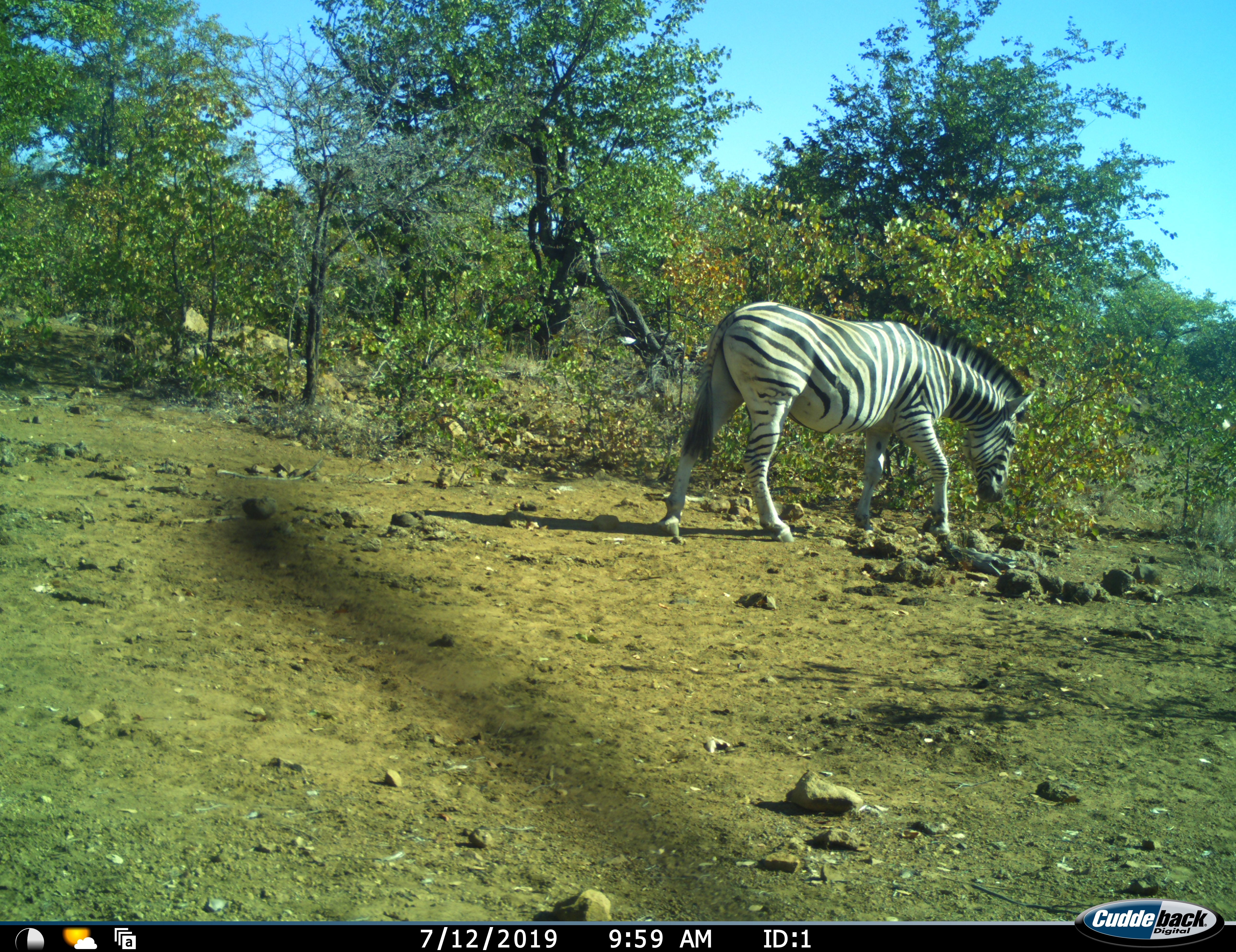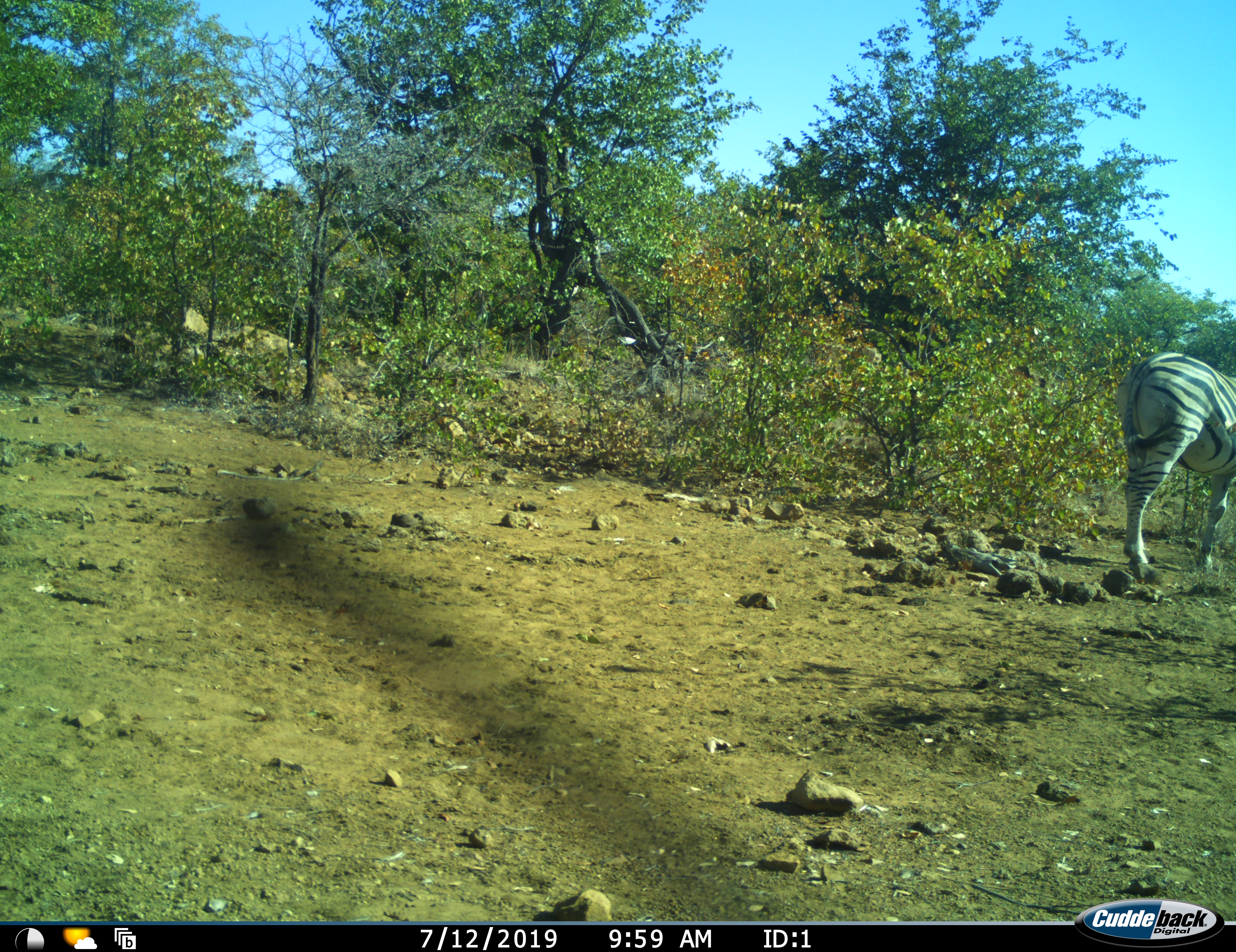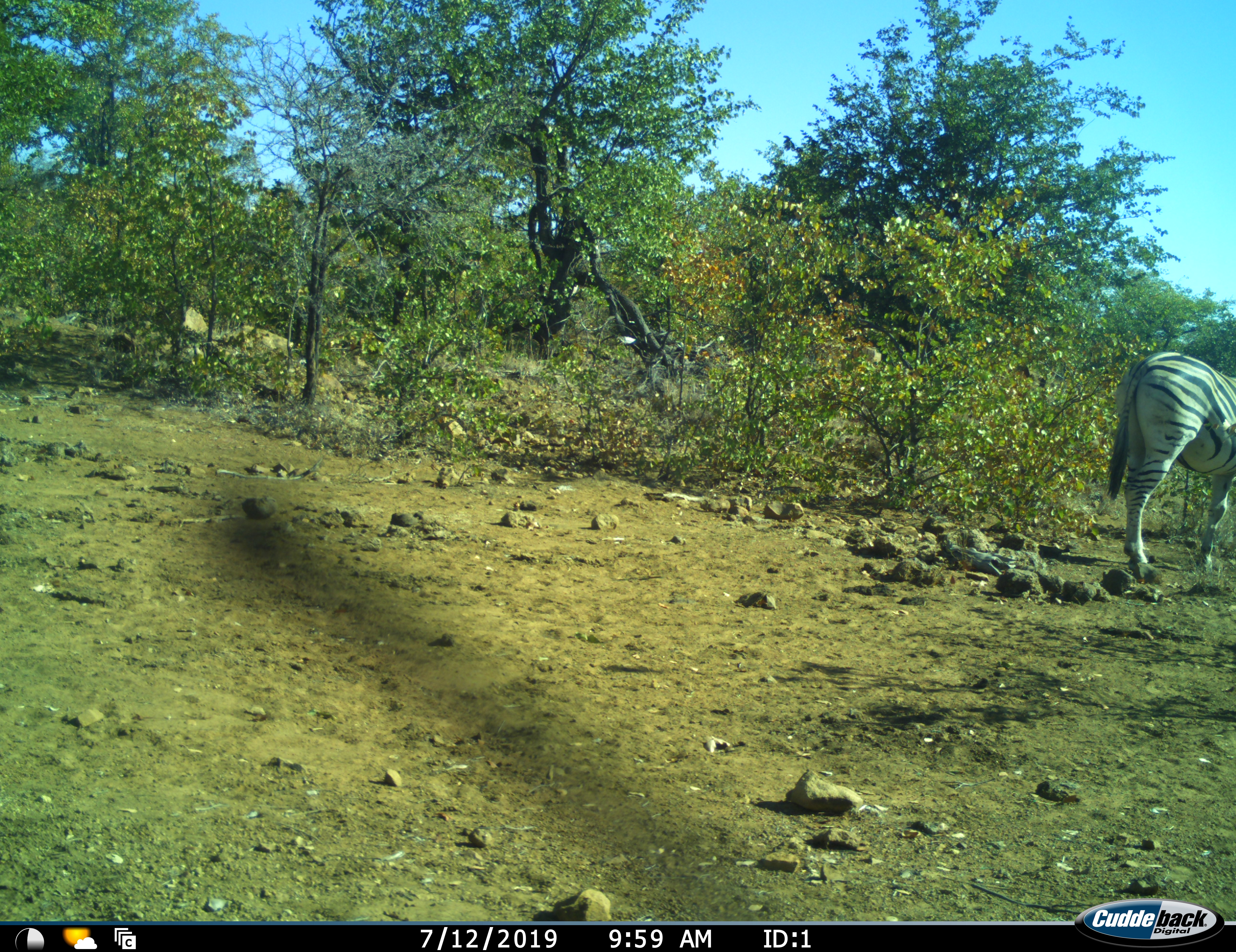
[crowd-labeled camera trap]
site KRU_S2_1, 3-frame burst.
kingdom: Animalia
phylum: Chordata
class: Mammalia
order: Perissodactyla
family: Equidae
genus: Equus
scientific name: Equus quagga burchellii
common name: burchell's zebra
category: zebraburchells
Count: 1.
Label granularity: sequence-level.